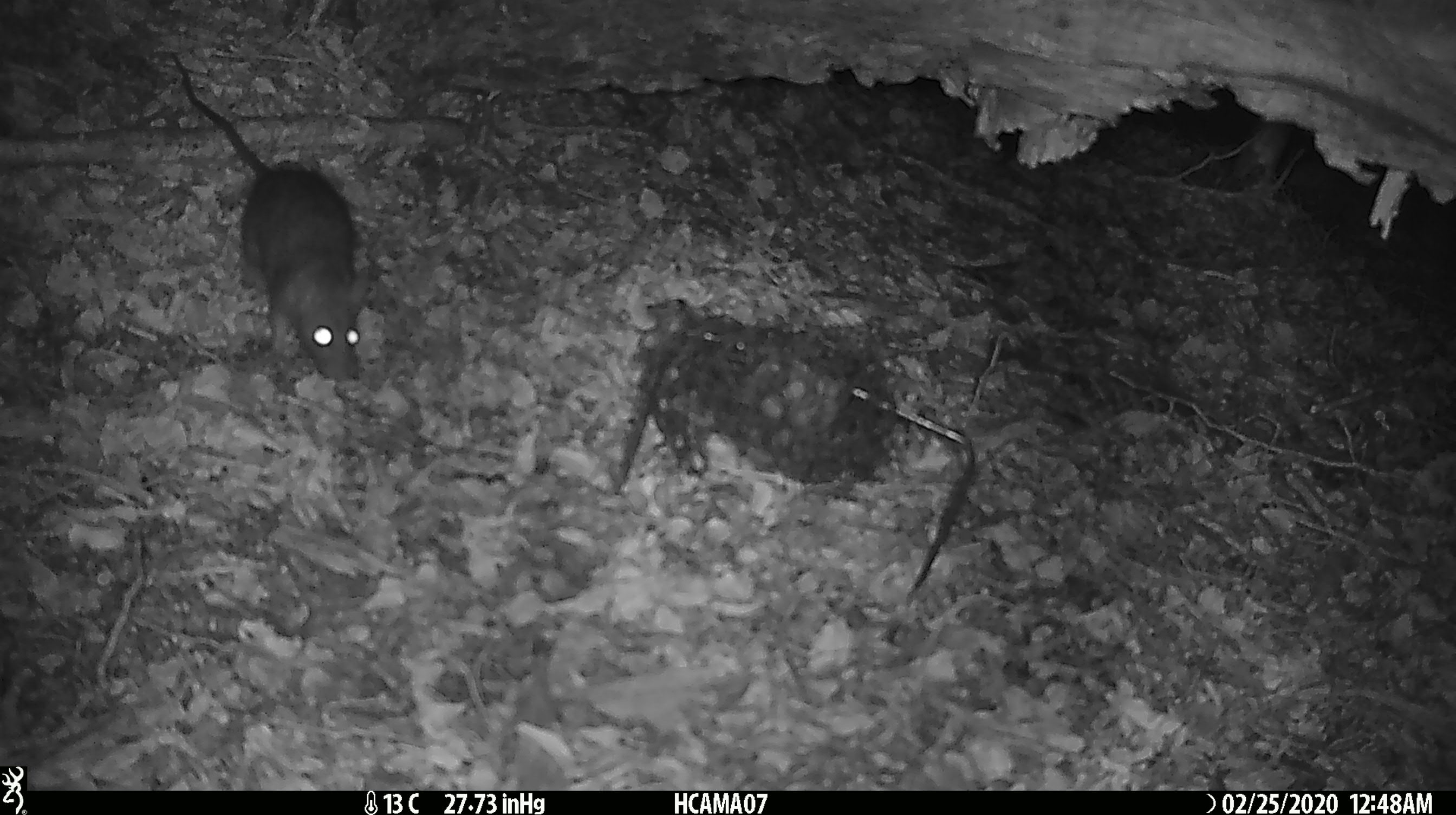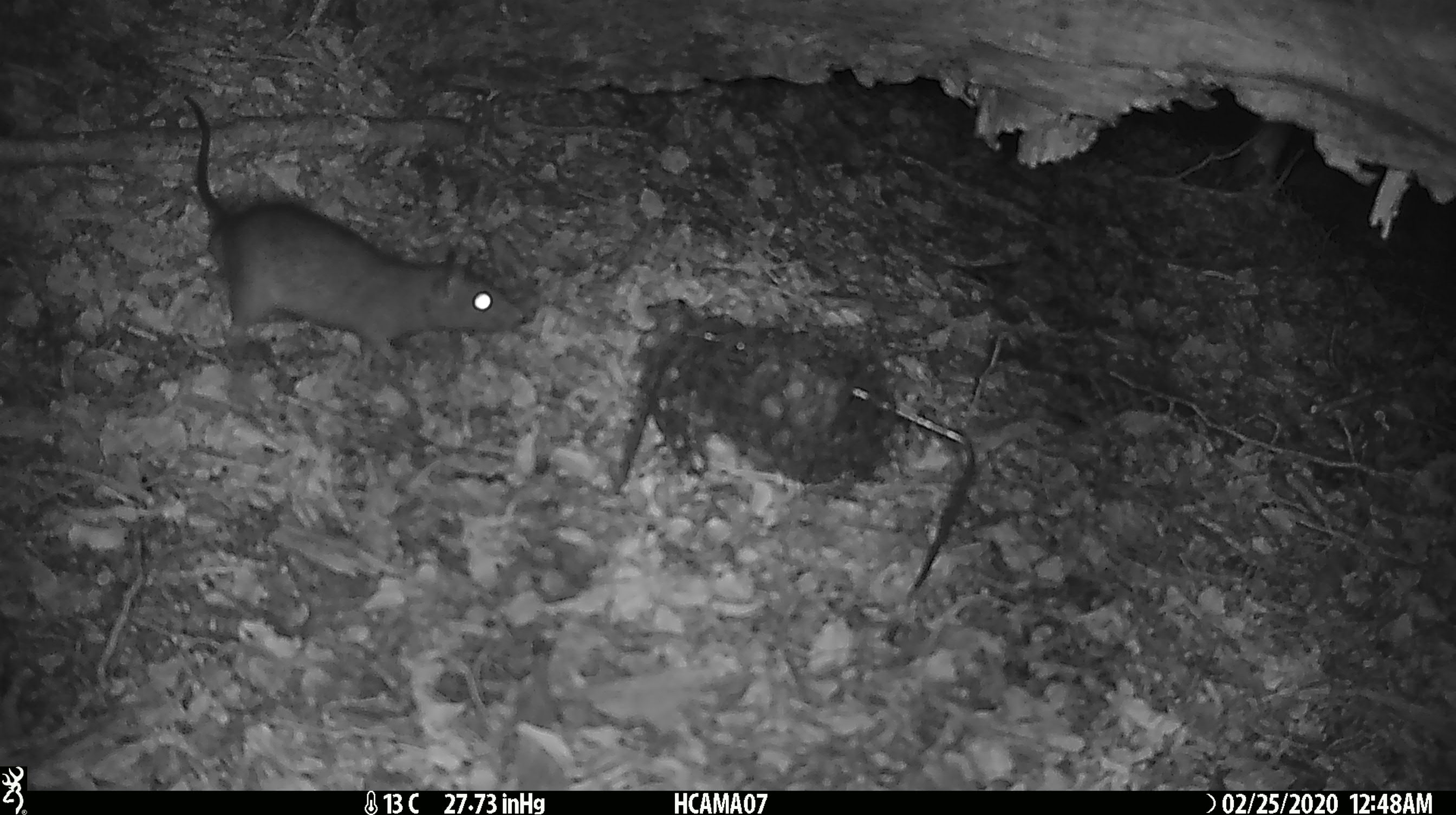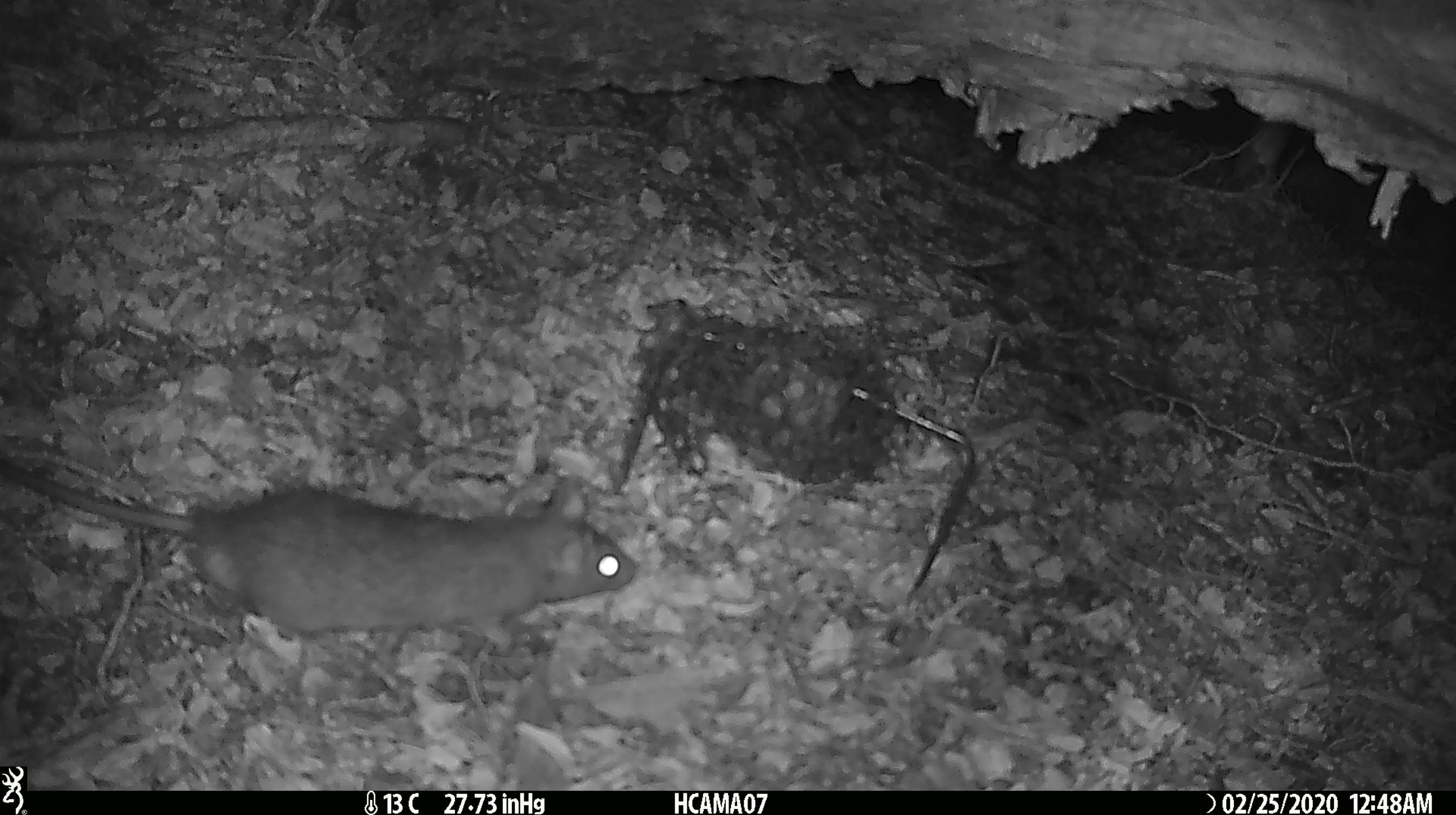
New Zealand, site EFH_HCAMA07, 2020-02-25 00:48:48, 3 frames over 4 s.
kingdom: Animalia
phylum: Chordata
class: Mammalia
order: Rodentia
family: Muridae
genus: Rattus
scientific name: Rattus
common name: rat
Rat (Rattus).